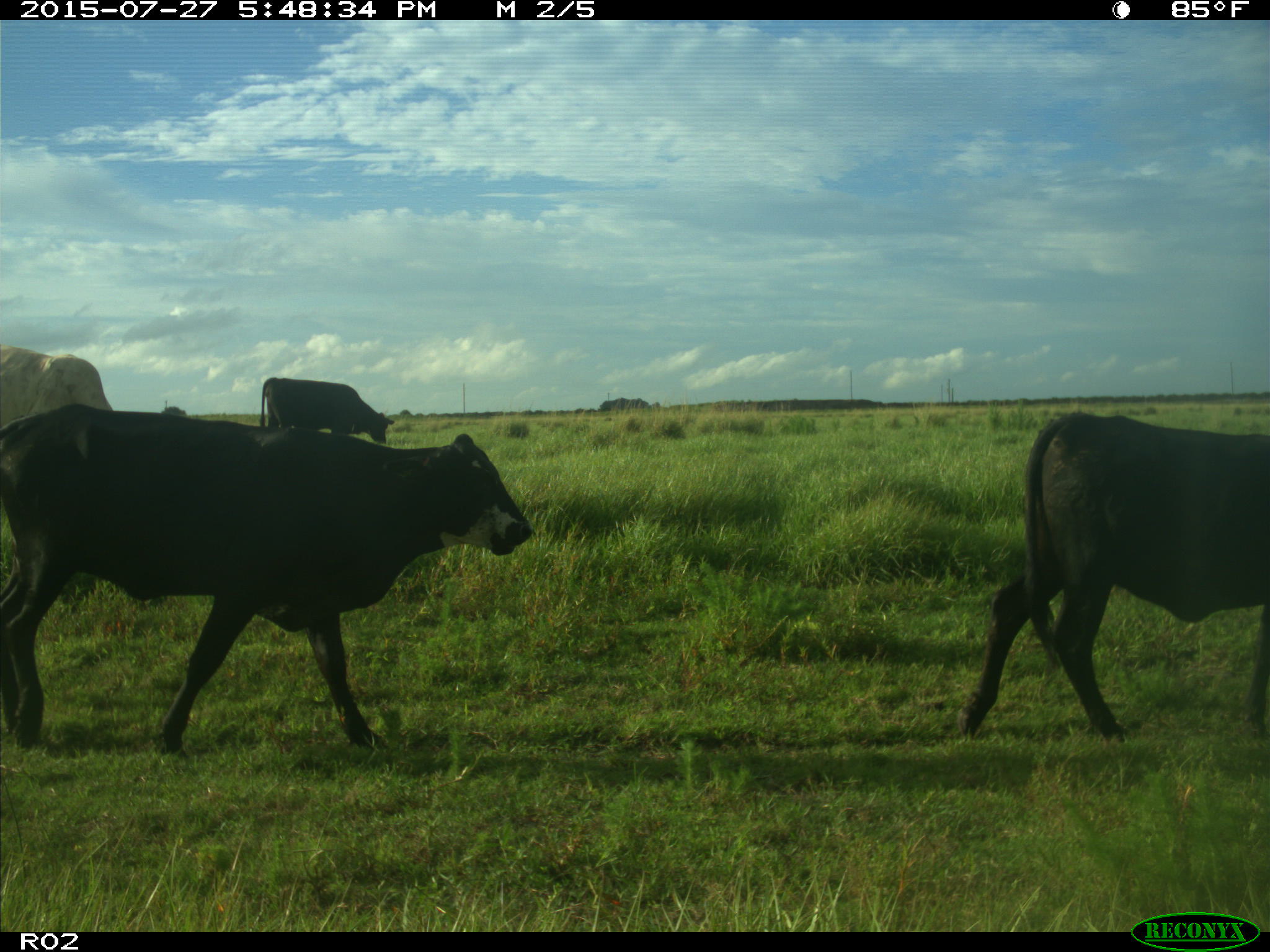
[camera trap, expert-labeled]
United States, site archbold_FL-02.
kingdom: Animalia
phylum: Chordata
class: Mammalia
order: Artiodactyla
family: Bovidae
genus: Bos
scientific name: Bos taurus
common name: domestic cow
Bos taurus (domestic cow).